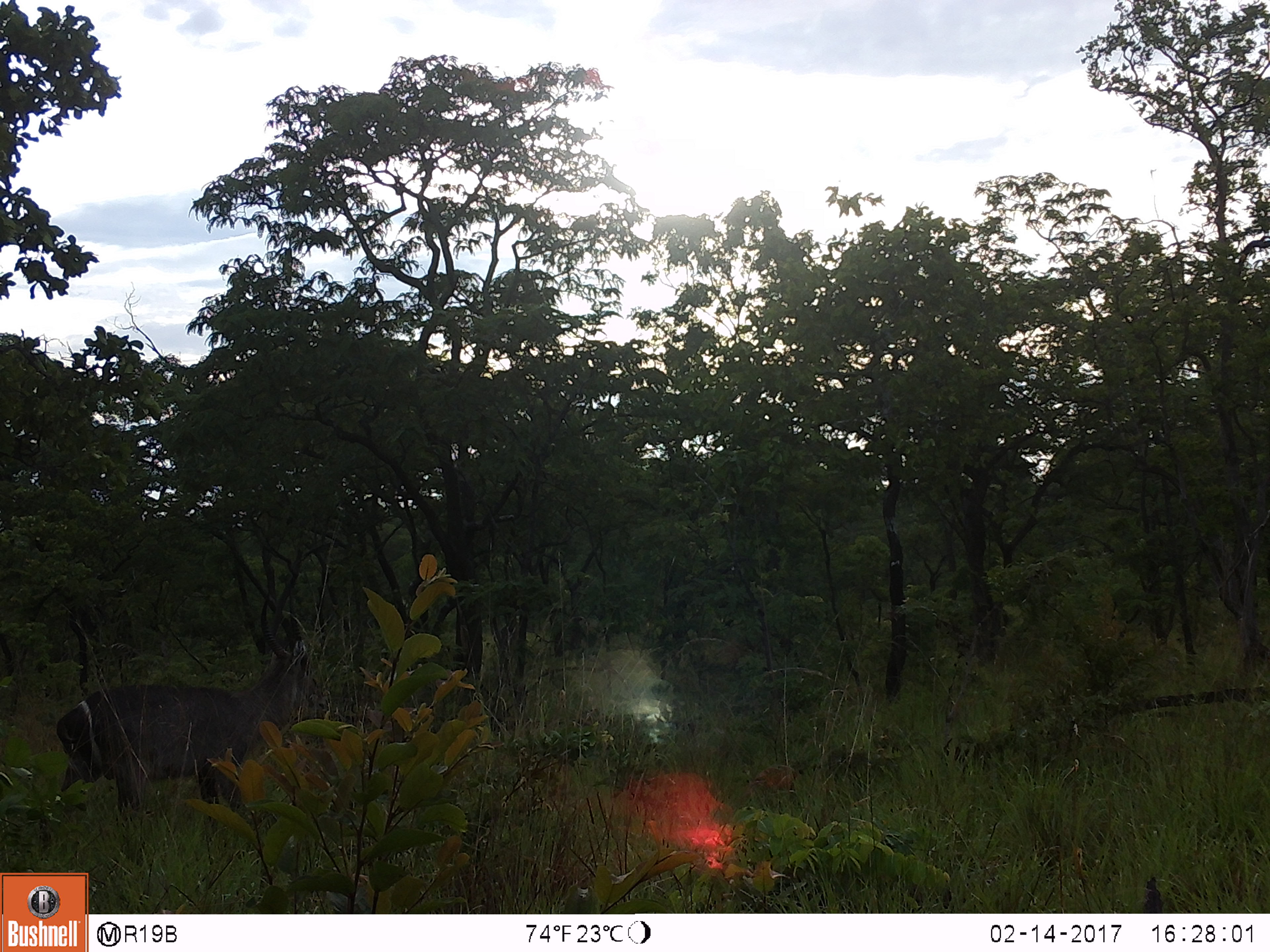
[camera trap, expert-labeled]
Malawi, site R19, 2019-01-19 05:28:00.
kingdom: Animalia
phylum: Chordata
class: Mammalia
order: Artiodactyla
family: Bovidae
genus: Kobus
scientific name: Kobus ellipsiprymnus ellipsiprymnus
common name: common waterbuck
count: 1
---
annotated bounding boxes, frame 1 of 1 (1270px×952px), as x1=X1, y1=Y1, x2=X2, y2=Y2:
common waterbuck: x1=49, y1=576, x2=337, y2=842